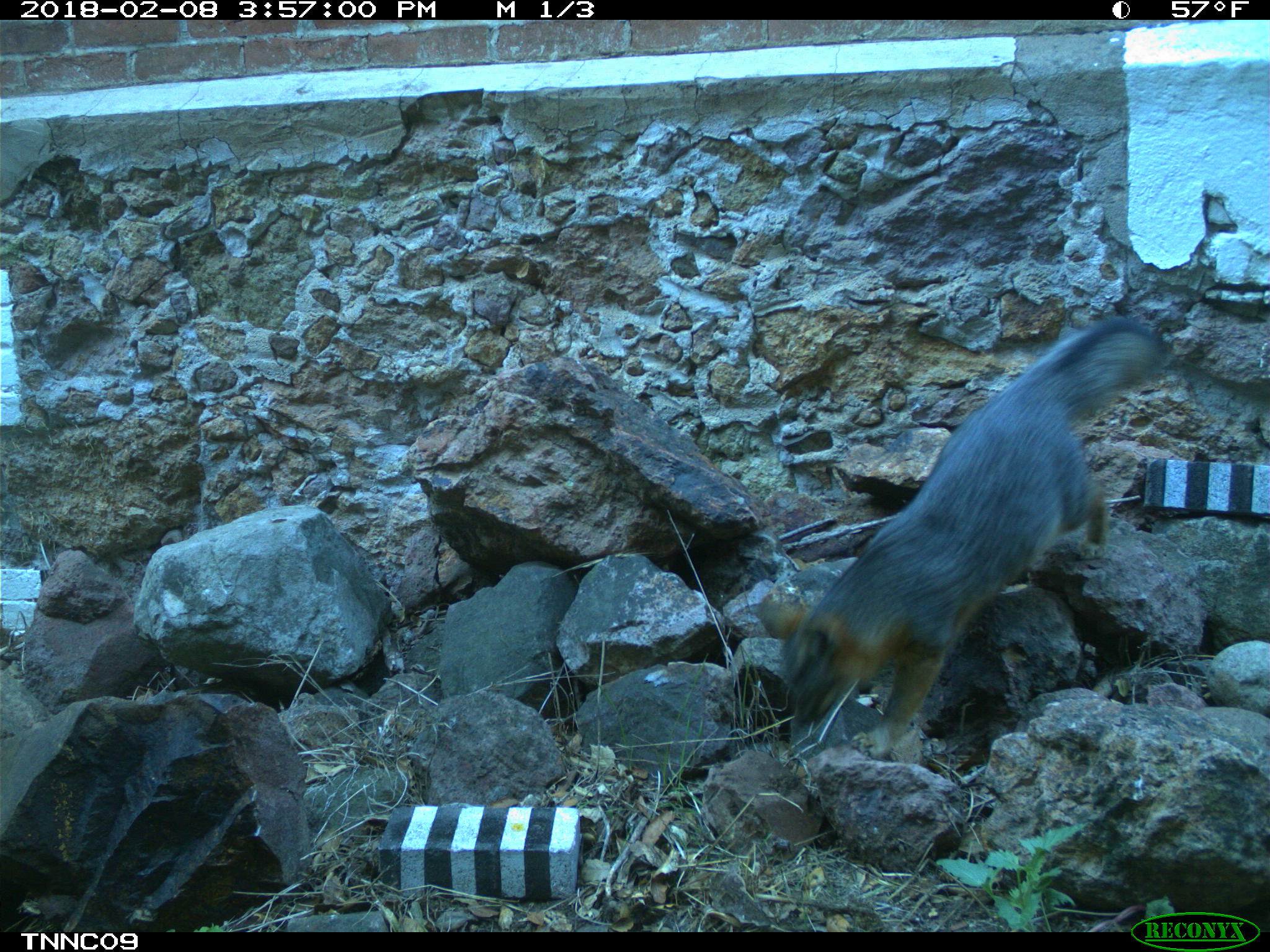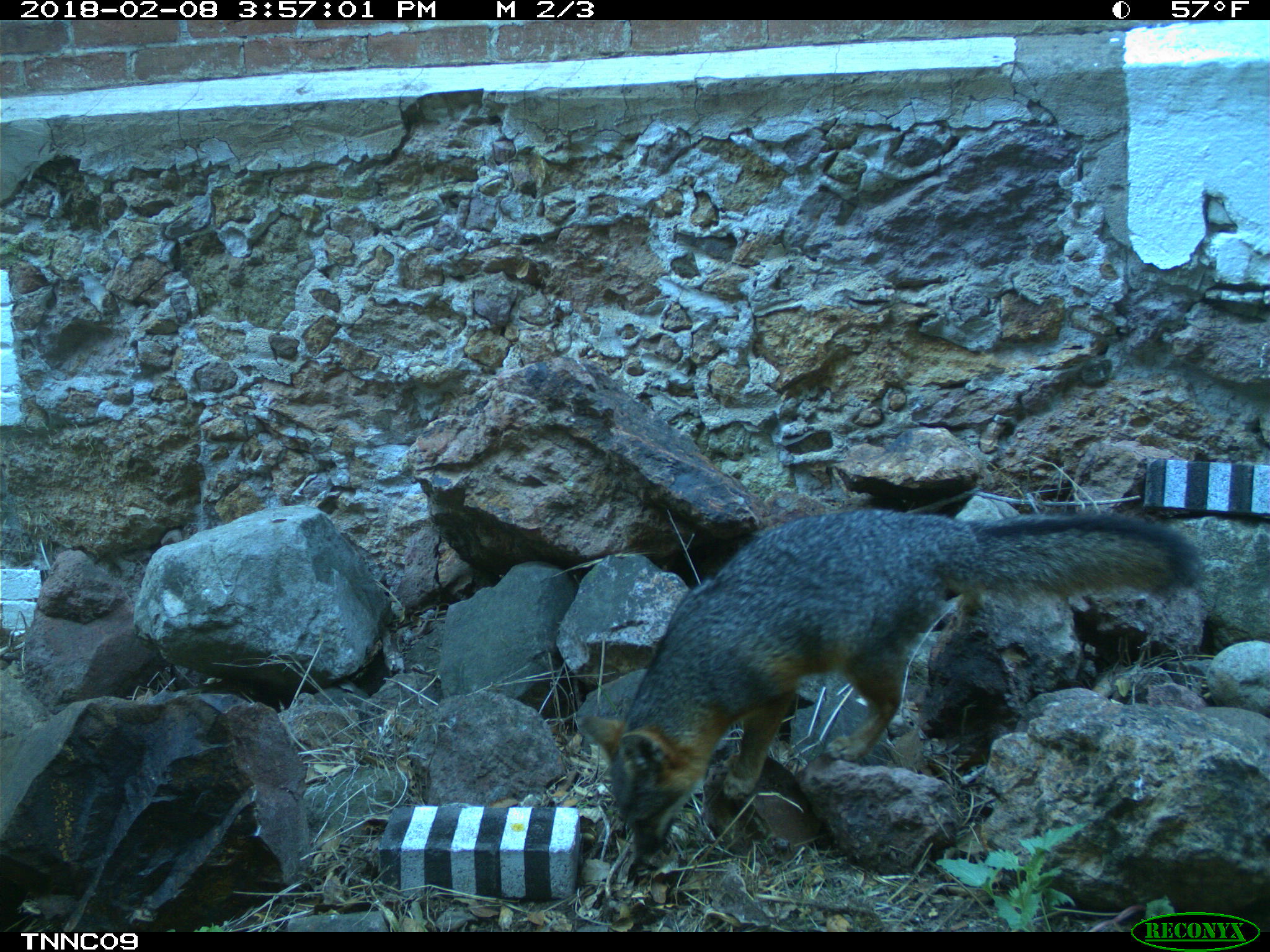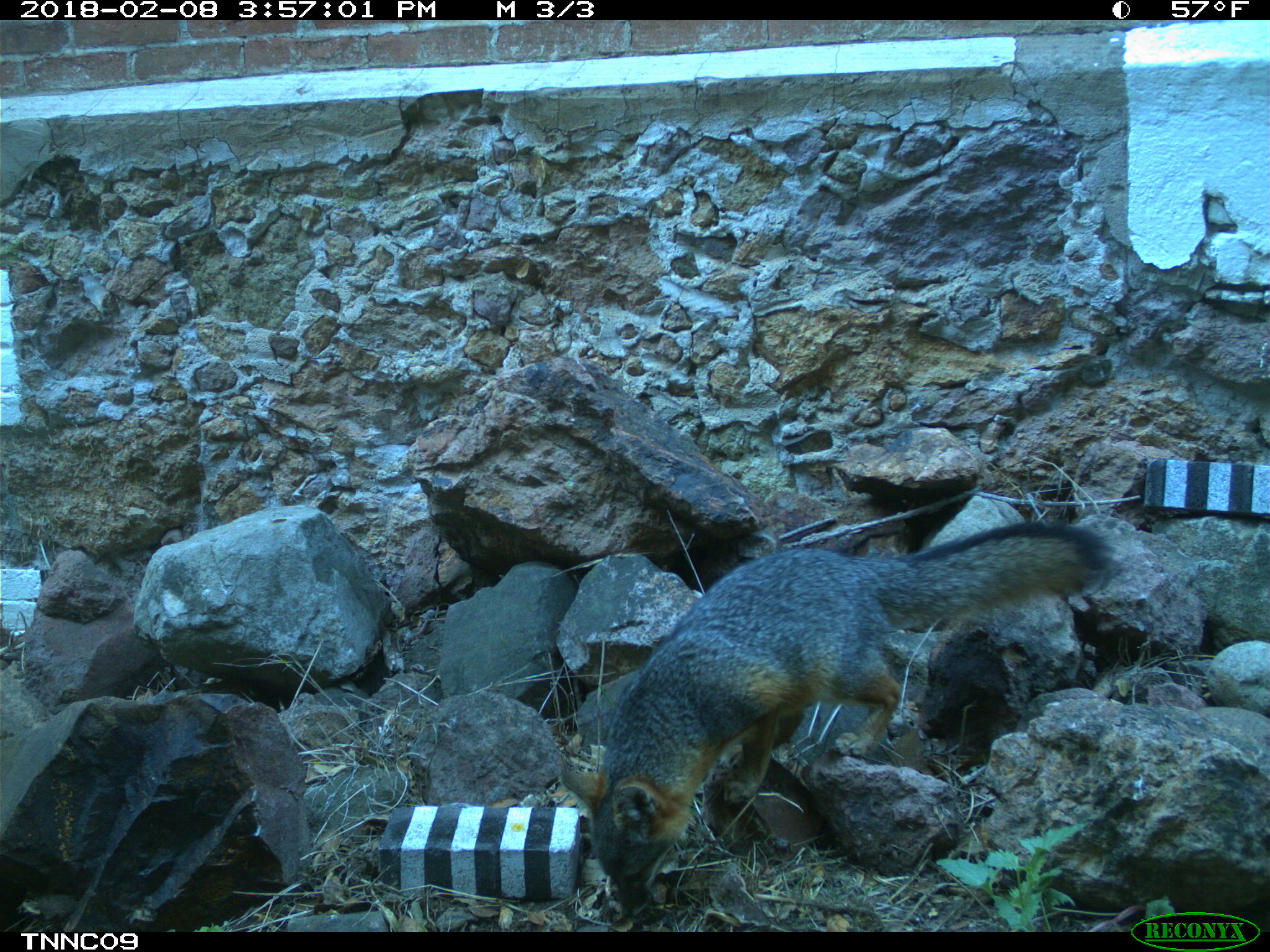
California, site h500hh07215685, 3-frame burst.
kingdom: Animalia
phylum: Chordata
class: Mammalia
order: Carnivora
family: Canidae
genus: Urocyon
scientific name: Urocyon littoralis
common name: island fox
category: fox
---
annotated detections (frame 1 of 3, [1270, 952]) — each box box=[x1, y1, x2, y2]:
fox: box=[755, 318, 1161, 758]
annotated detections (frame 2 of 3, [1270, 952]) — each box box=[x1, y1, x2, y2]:
fox: box=[573, 508, 1204, 858]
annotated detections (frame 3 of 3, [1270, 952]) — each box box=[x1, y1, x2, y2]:
fox: box=[558, 519, 1114, 917]